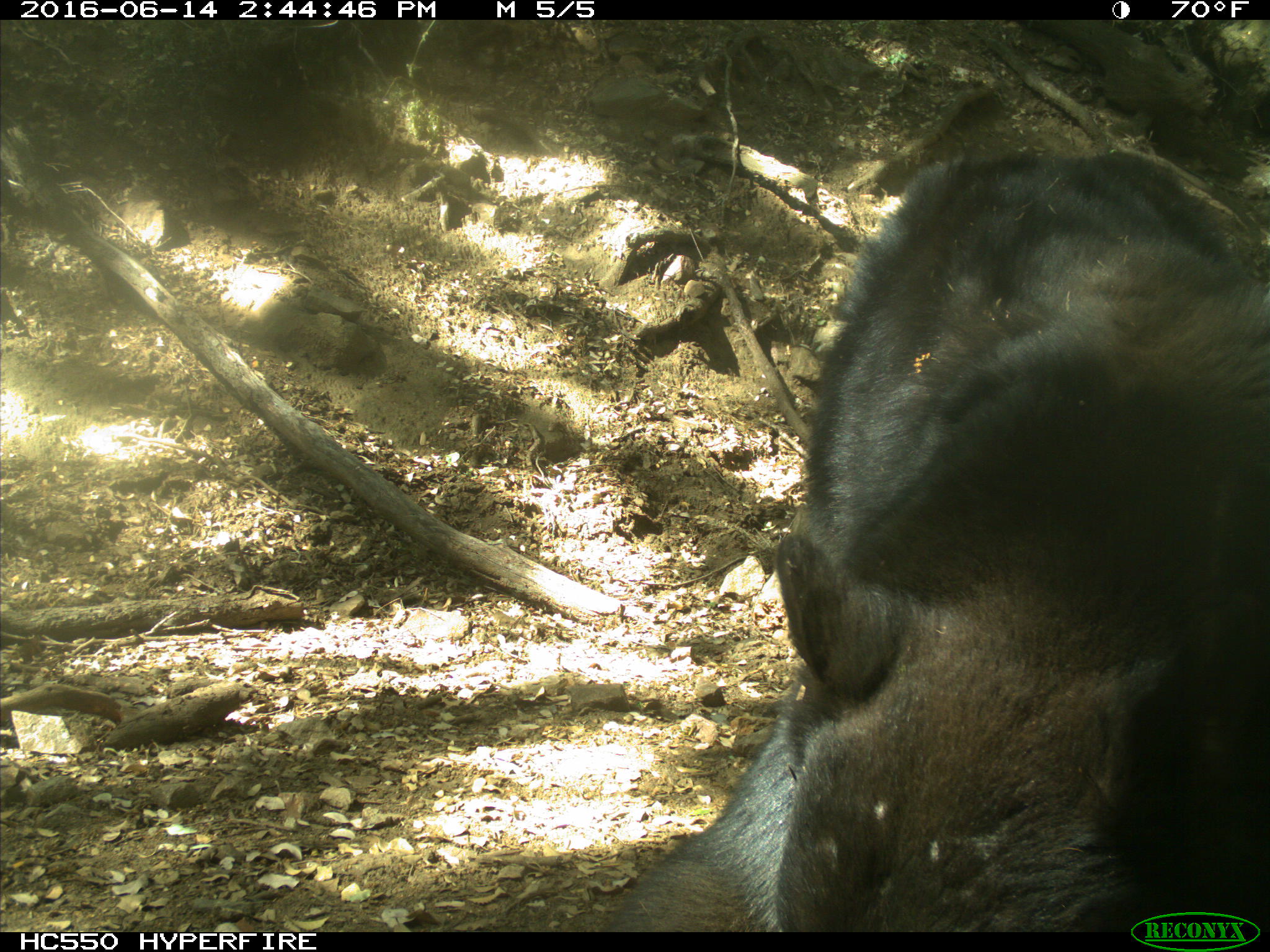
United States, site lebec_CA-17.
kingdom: Animalia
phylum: Chordata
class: Mammalia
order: Carnivora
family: Ursidae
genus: Ursus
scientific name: Ursus americanus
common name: american black bear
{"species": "Ursus americanus (american black bear)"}